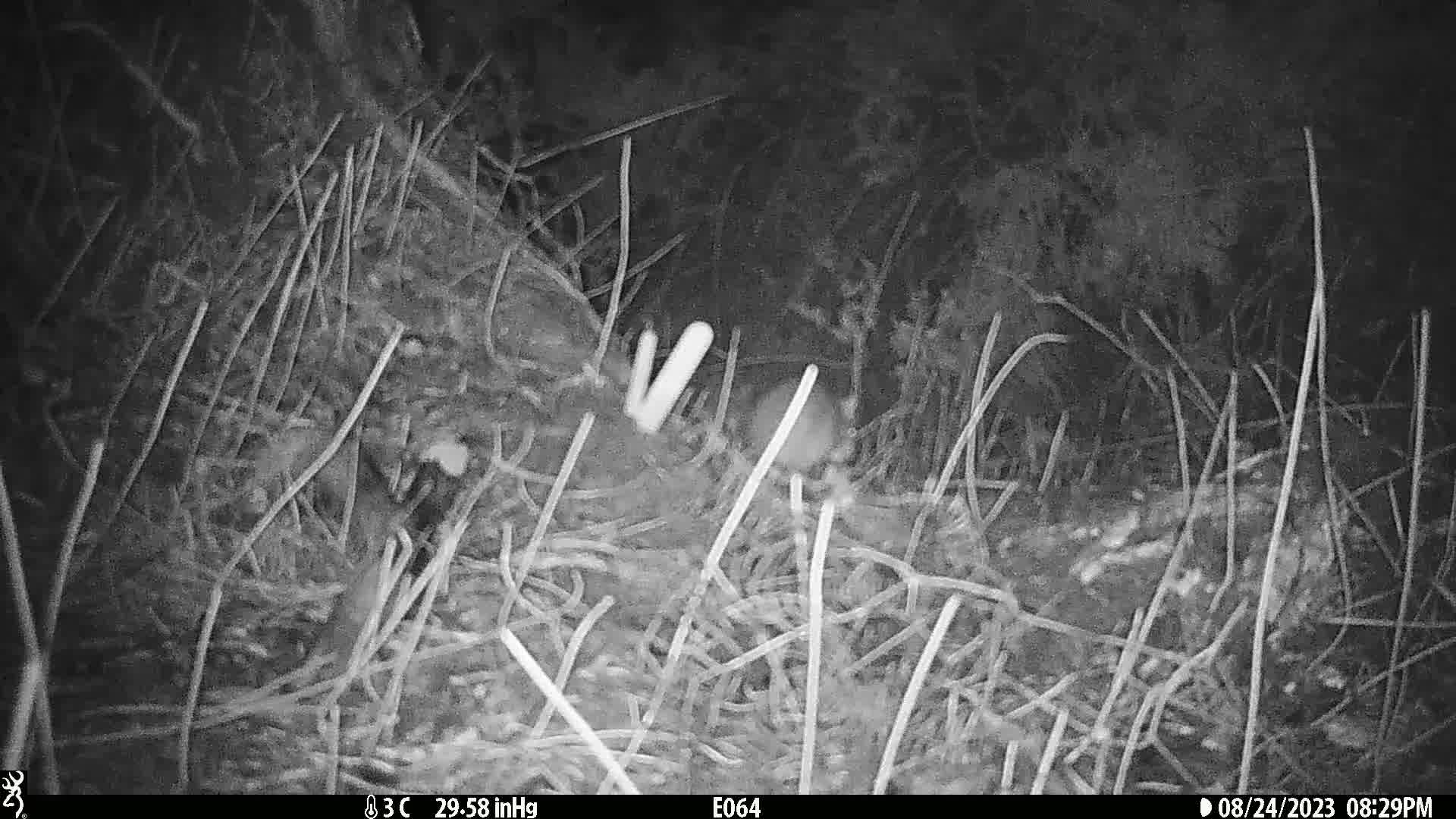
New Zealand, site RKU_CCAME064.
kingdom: Animalia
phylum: Chordata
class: Mammalia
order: Rodentia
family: Muridae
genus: Rattus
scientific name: Rattus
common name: rat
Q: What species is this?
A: Rat (Rattus).